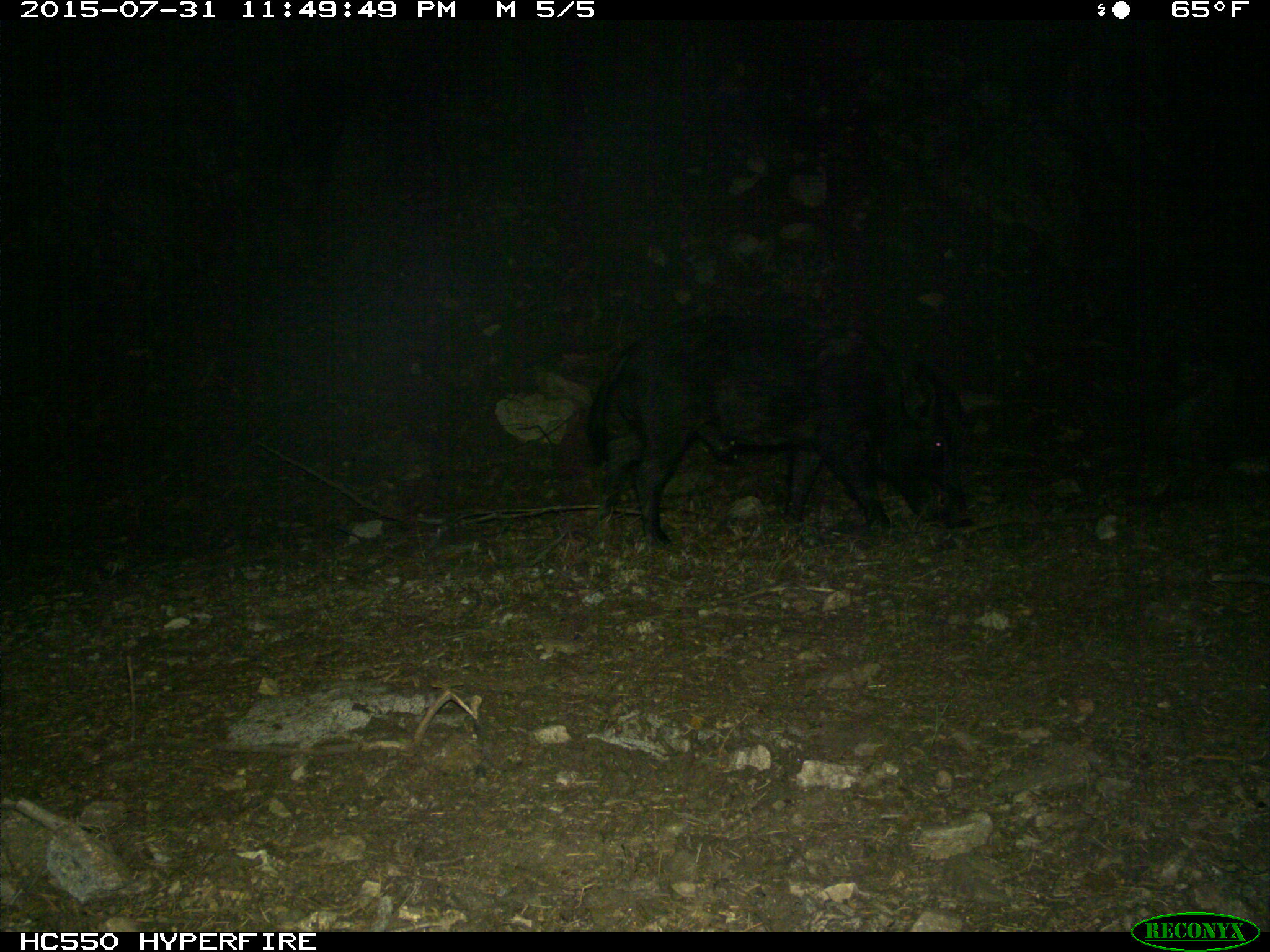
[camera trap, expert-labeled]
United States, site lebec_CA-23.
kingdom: Animalia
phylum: Chordata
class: Mammalia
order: Artiodactyla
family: Suidae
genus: Sus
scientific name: Sus scrofa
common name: wild boar